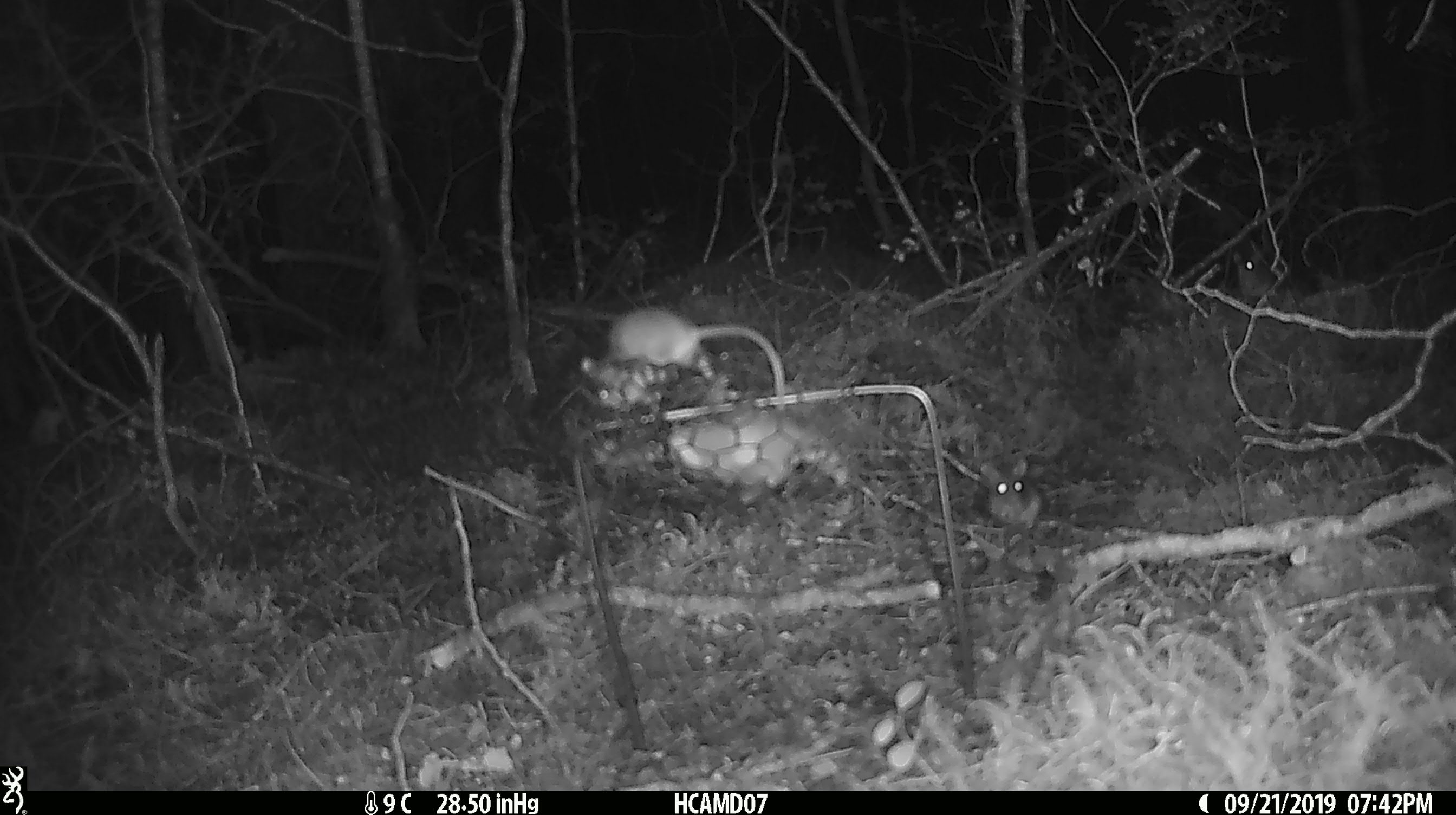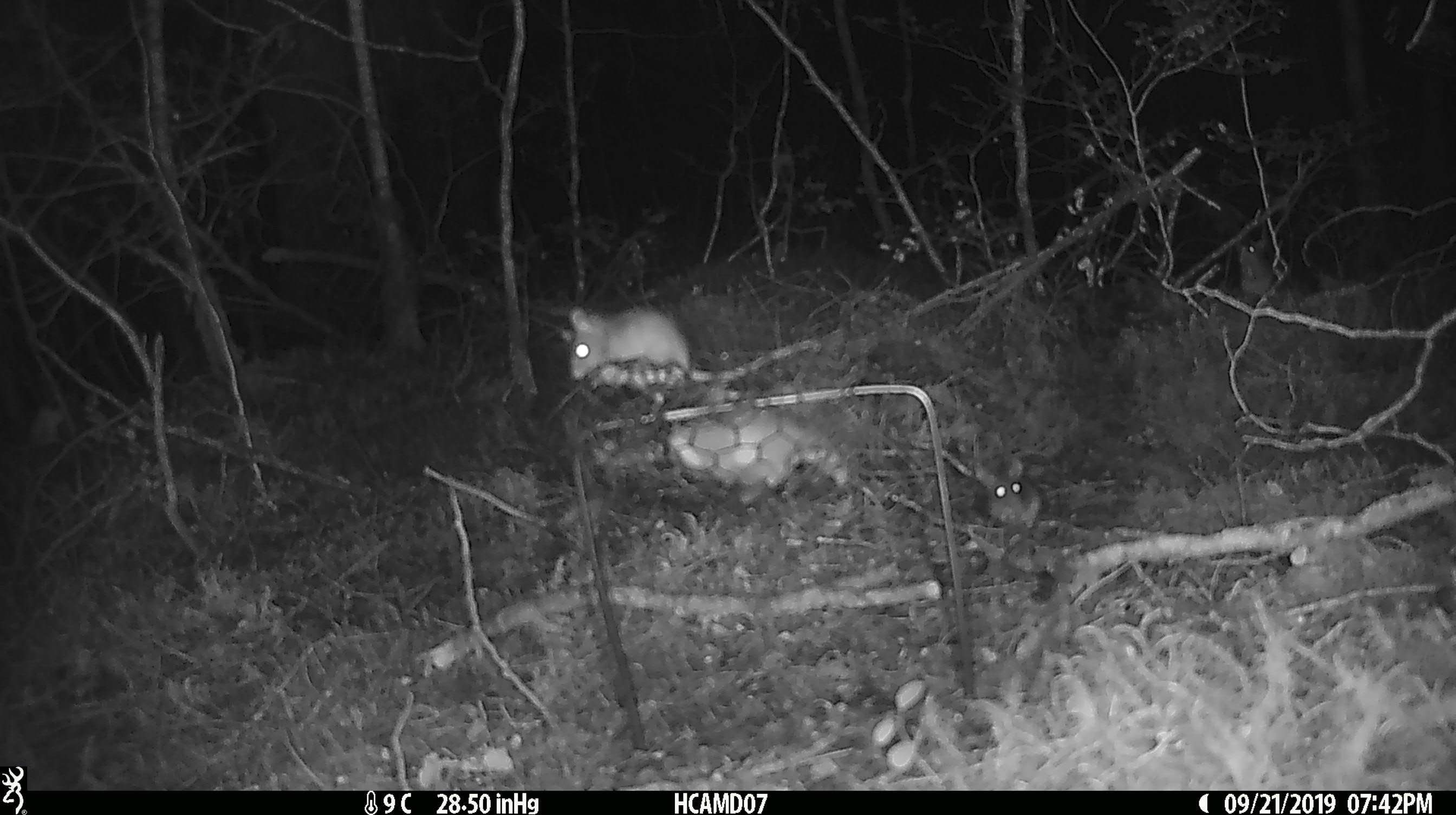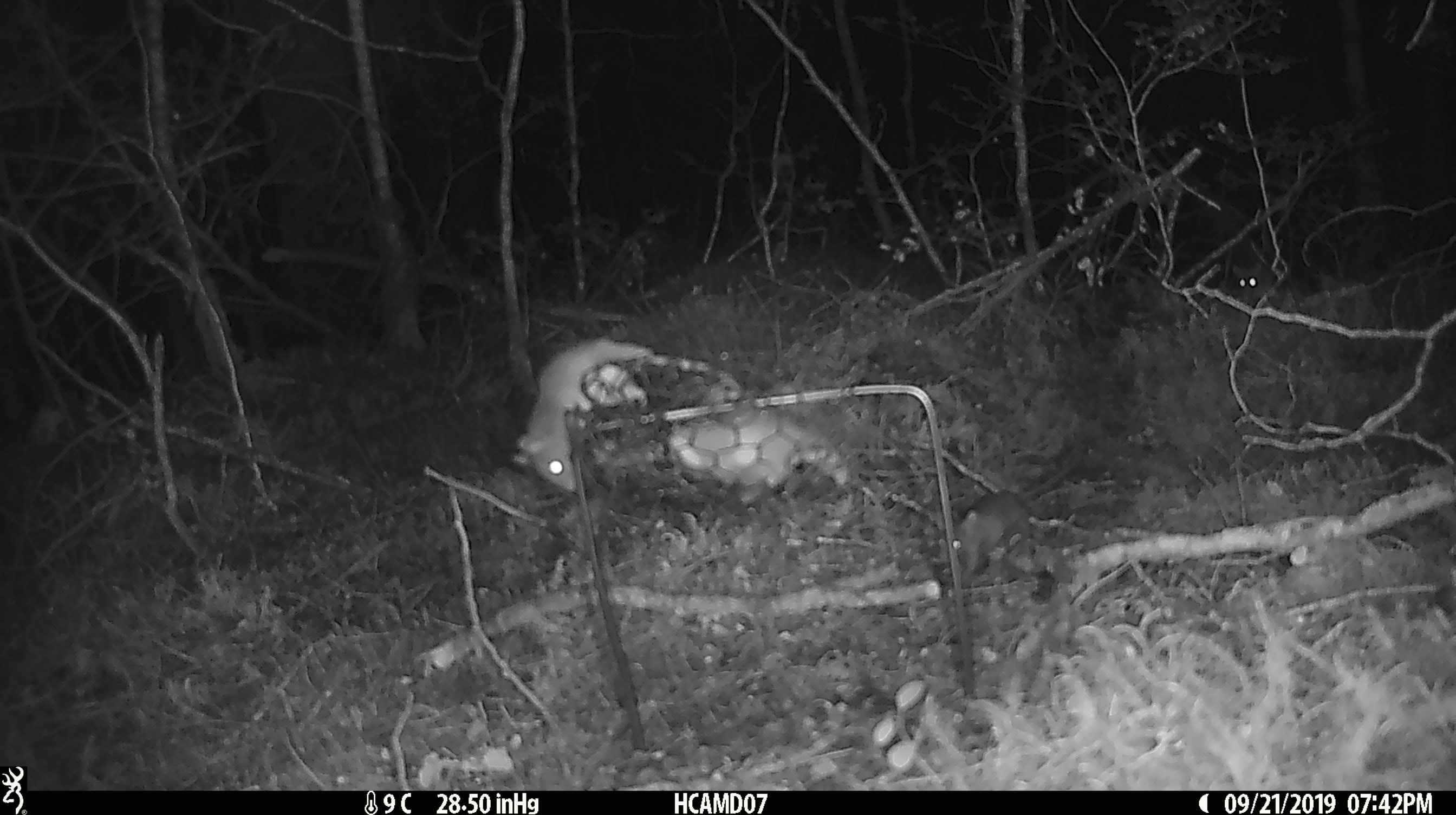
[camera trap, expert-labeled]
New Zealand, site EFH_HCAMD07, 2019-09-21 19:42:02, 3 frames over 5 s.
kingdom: Animalia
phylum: Chordata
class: Mammalia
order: Rodentia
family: Muridae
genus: Mus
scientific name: Mus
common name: mouse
Mouse (Mus).